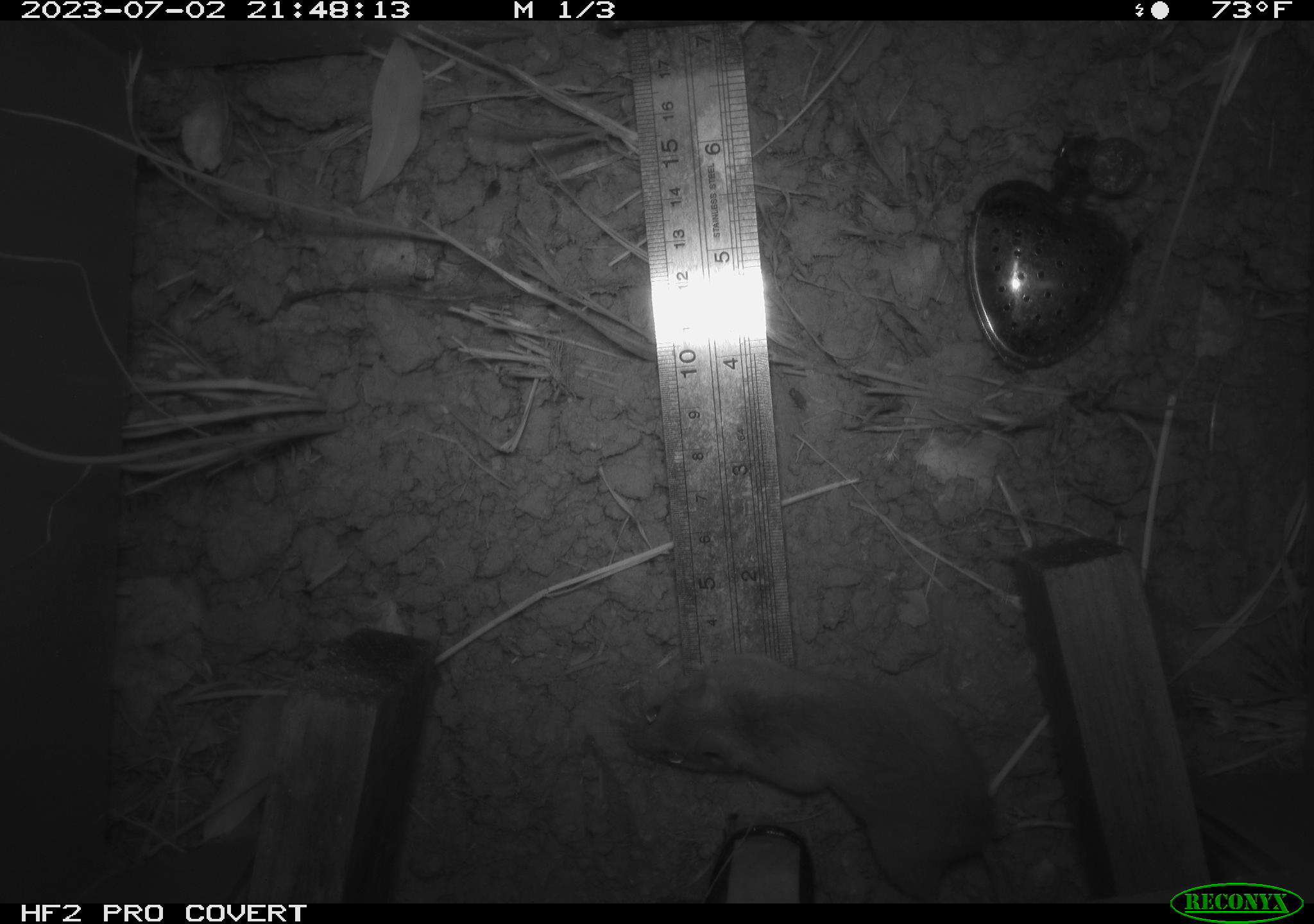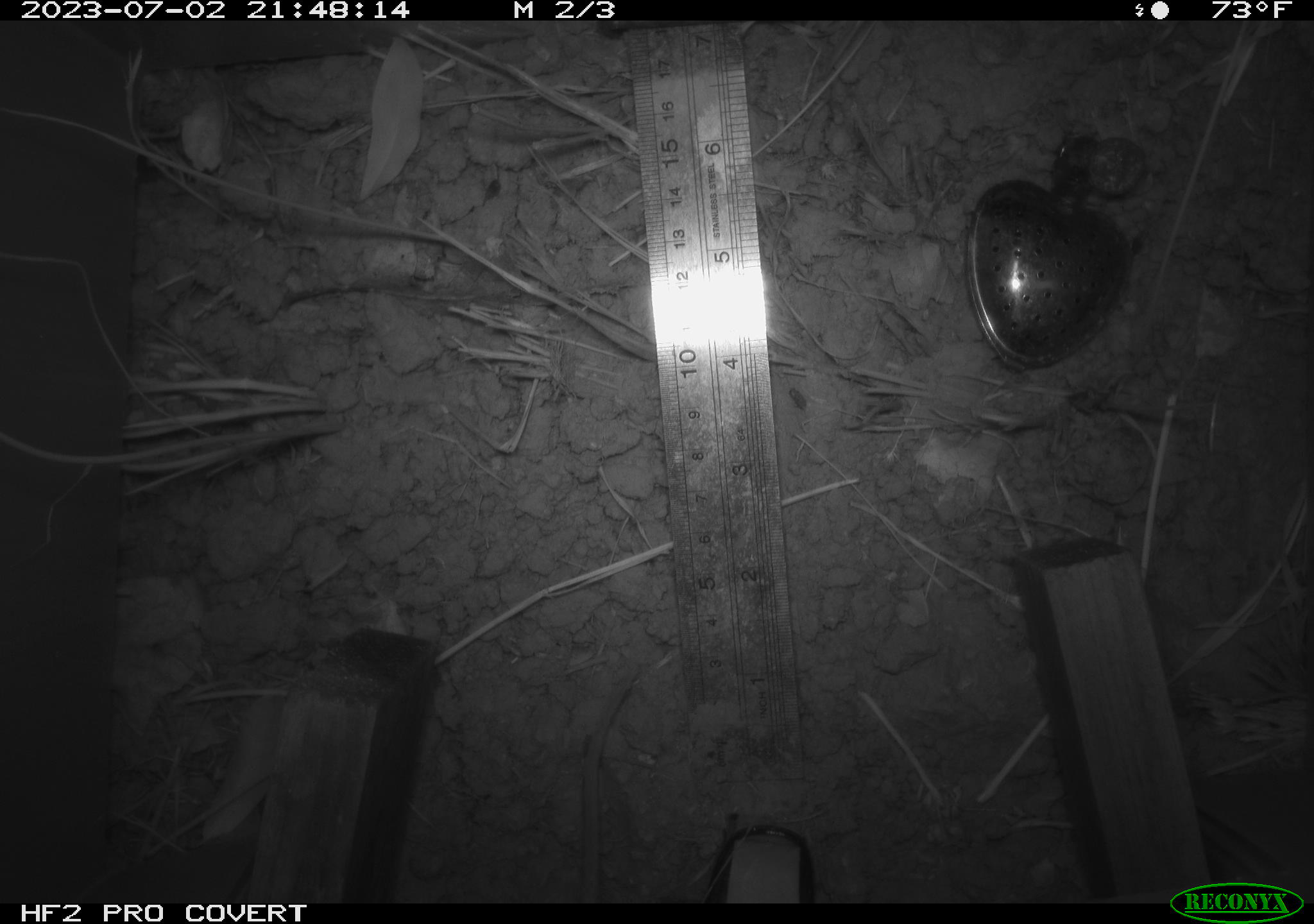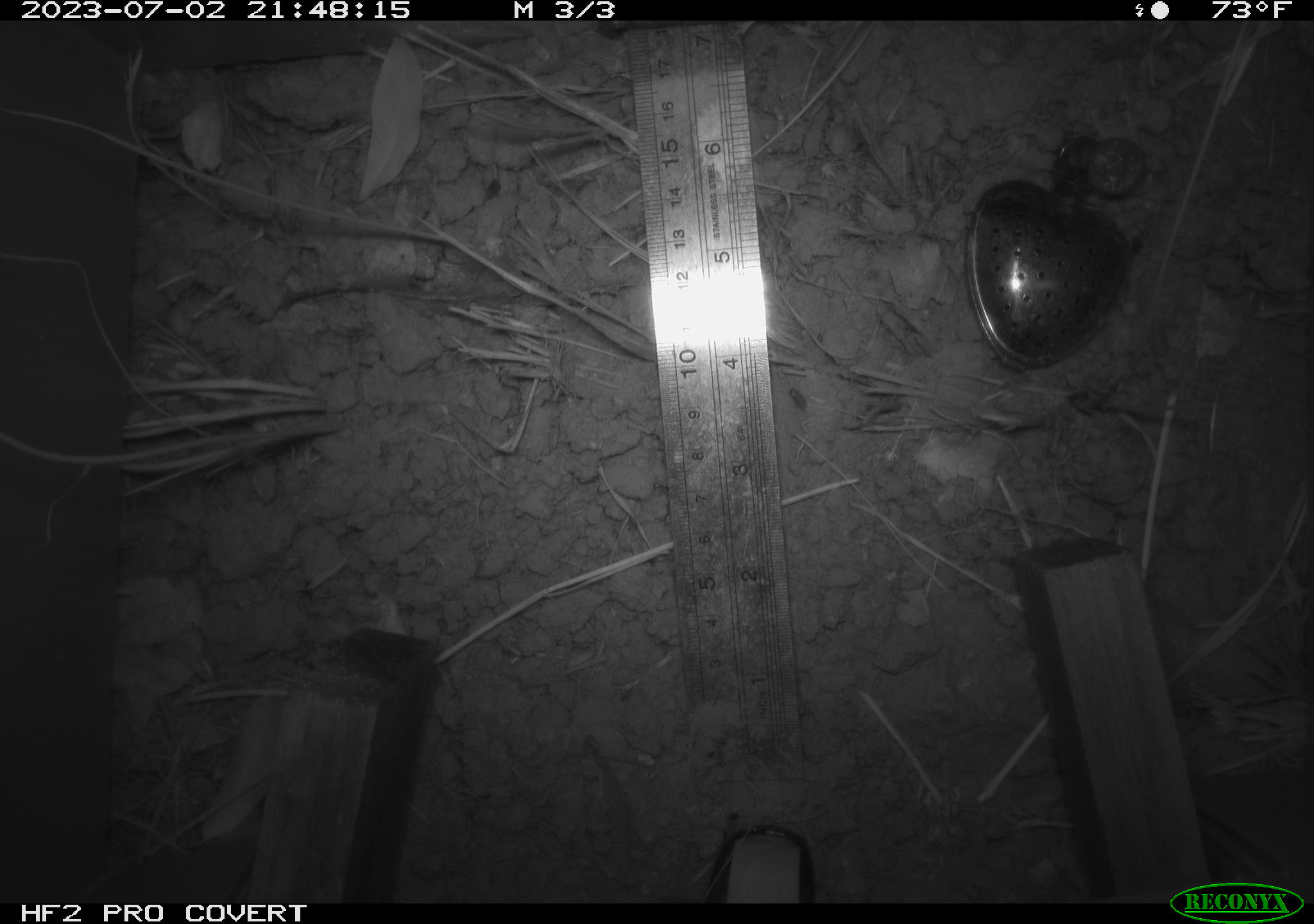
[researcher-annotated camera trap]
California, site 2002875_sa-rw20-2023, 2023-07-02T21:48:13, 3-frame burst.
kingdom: Animalia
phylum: Chordata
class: Mammalia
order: Rodentia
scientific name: Rodentia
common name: mouse species